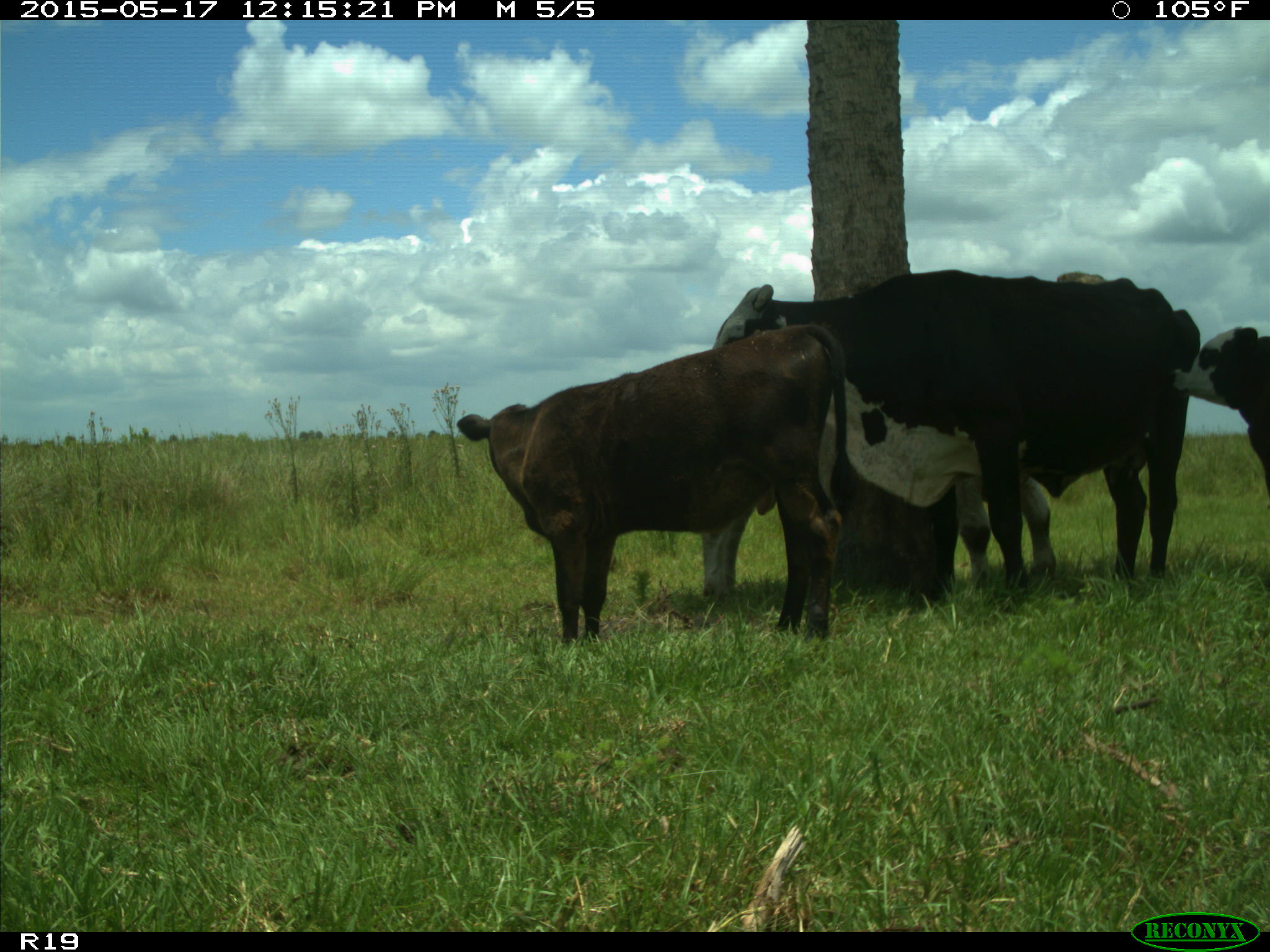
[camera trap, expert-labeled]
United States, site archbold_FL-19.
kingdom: Animalia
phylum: Chordata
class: Mammalia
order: Artiodactyla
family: Bovidae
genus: Bos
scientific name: Bos taurus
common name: domestic cow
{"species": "Bos taurus (domestic cow)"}